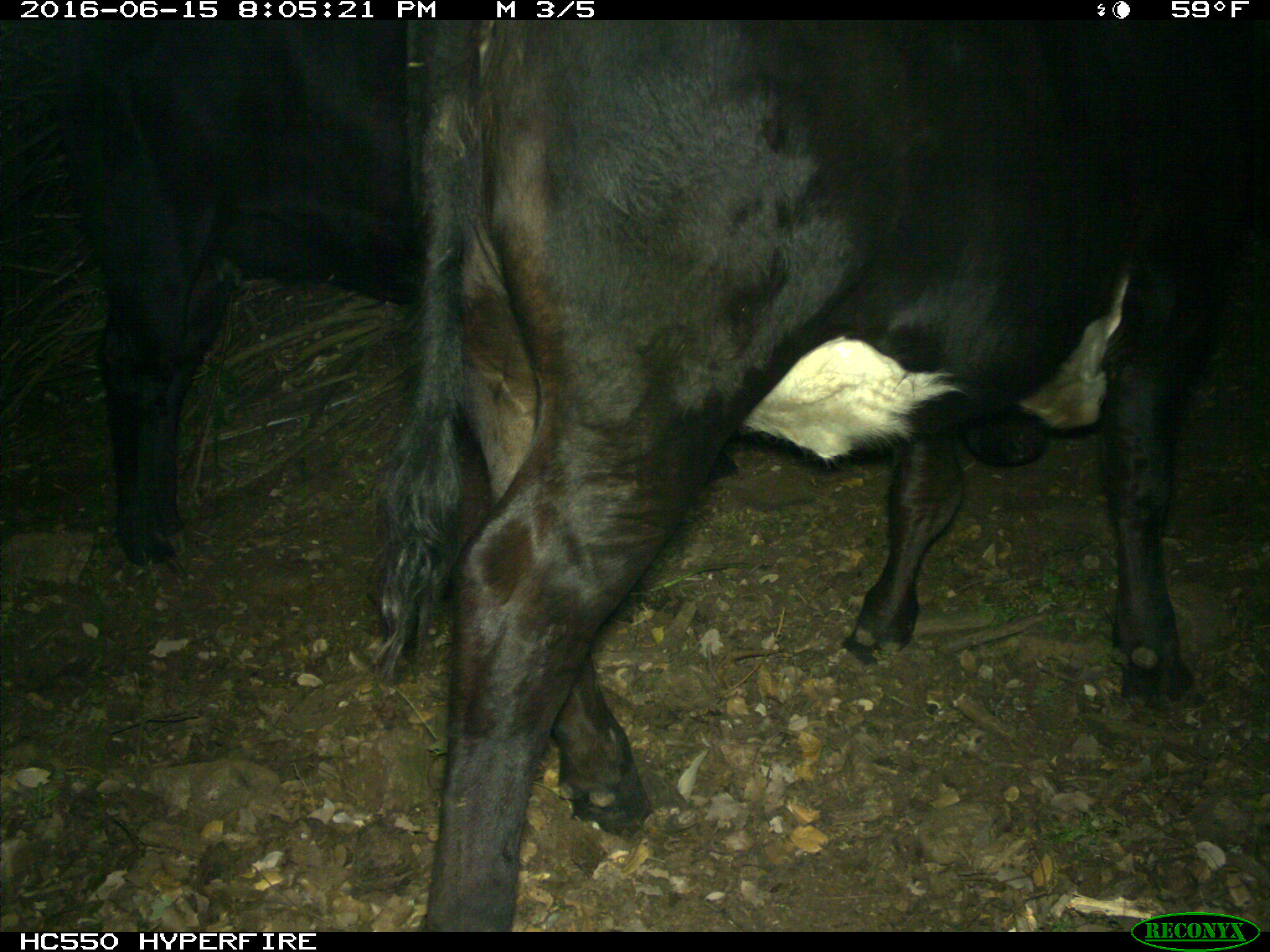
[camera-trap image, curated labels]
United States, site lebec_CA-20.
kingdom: Animalia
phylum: Chordata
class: Mammalia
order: Artiodactyla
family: Bovidae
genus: Bos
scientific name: Bos taurus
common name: domestic cow